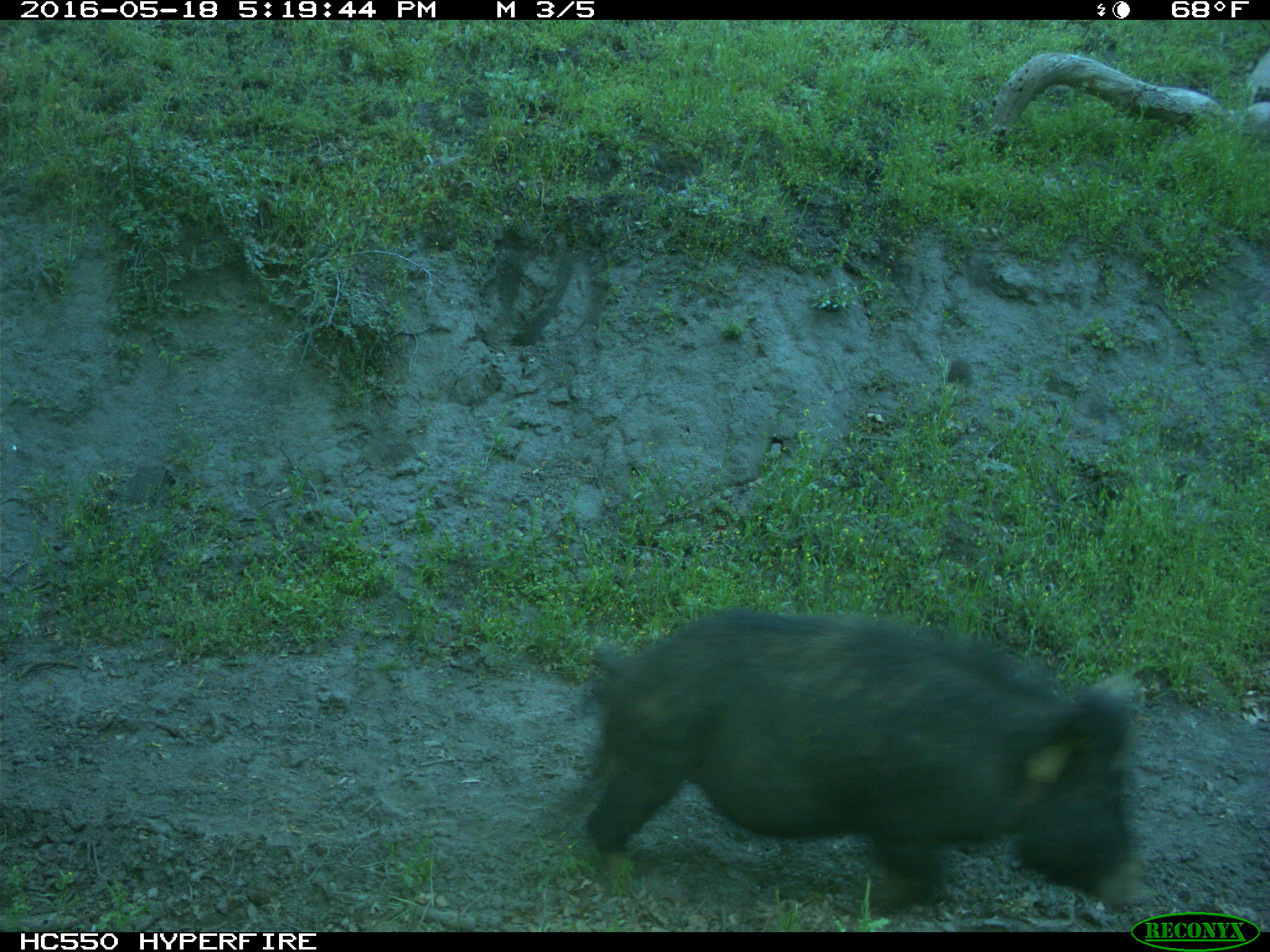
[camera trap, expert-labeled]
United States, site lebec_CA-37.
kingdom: Animalia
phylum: Chordata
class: Mammalia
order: Artiodactyla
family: Suidae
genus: Sus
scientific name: Sus scrofa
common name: wild boar